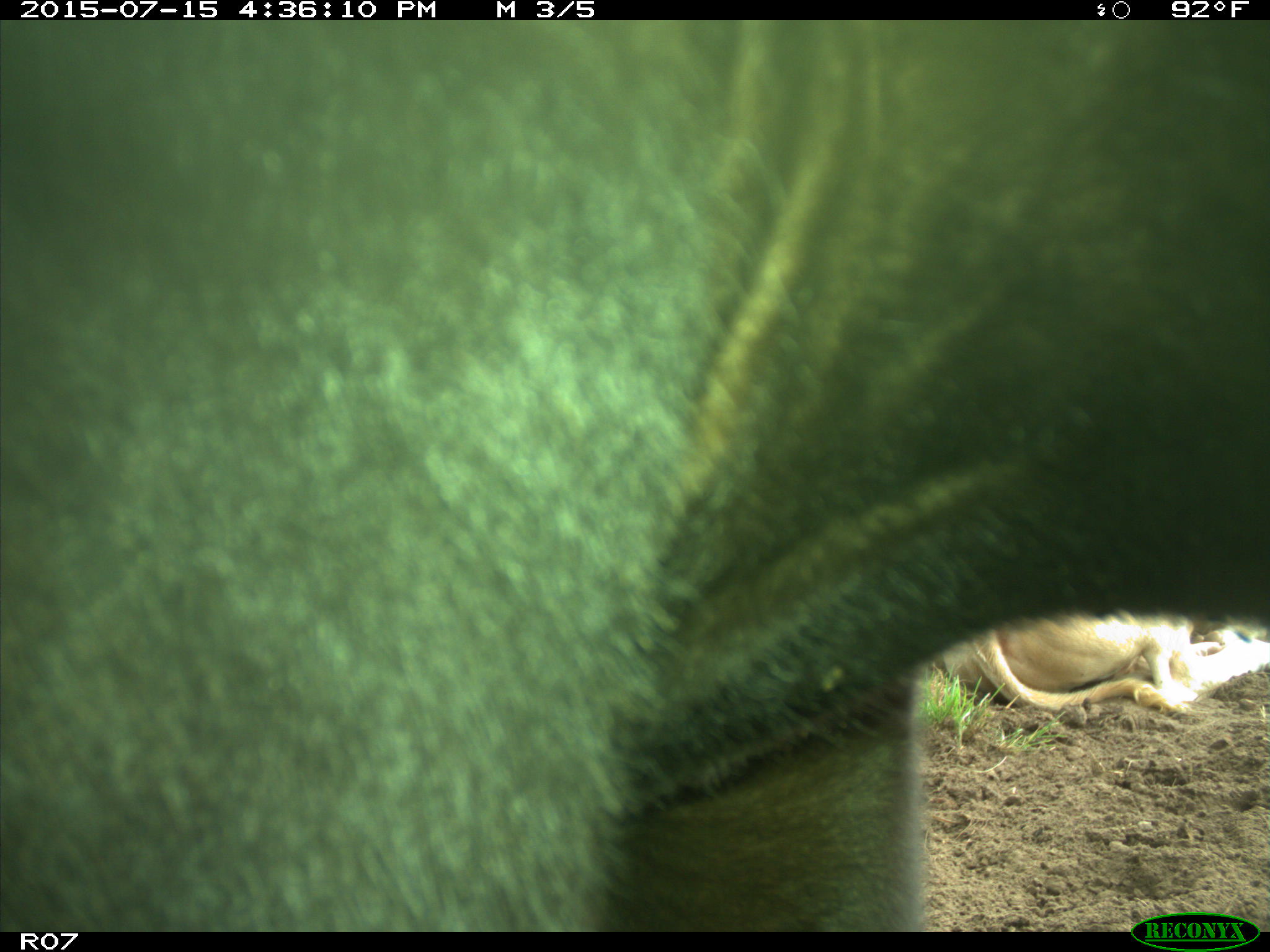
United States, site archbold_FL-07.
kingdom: Animalia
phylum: Chordata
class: Mammalia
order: Artiodactyla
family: Bovidae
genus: Bos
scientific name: Bos taurus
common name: domestic cow